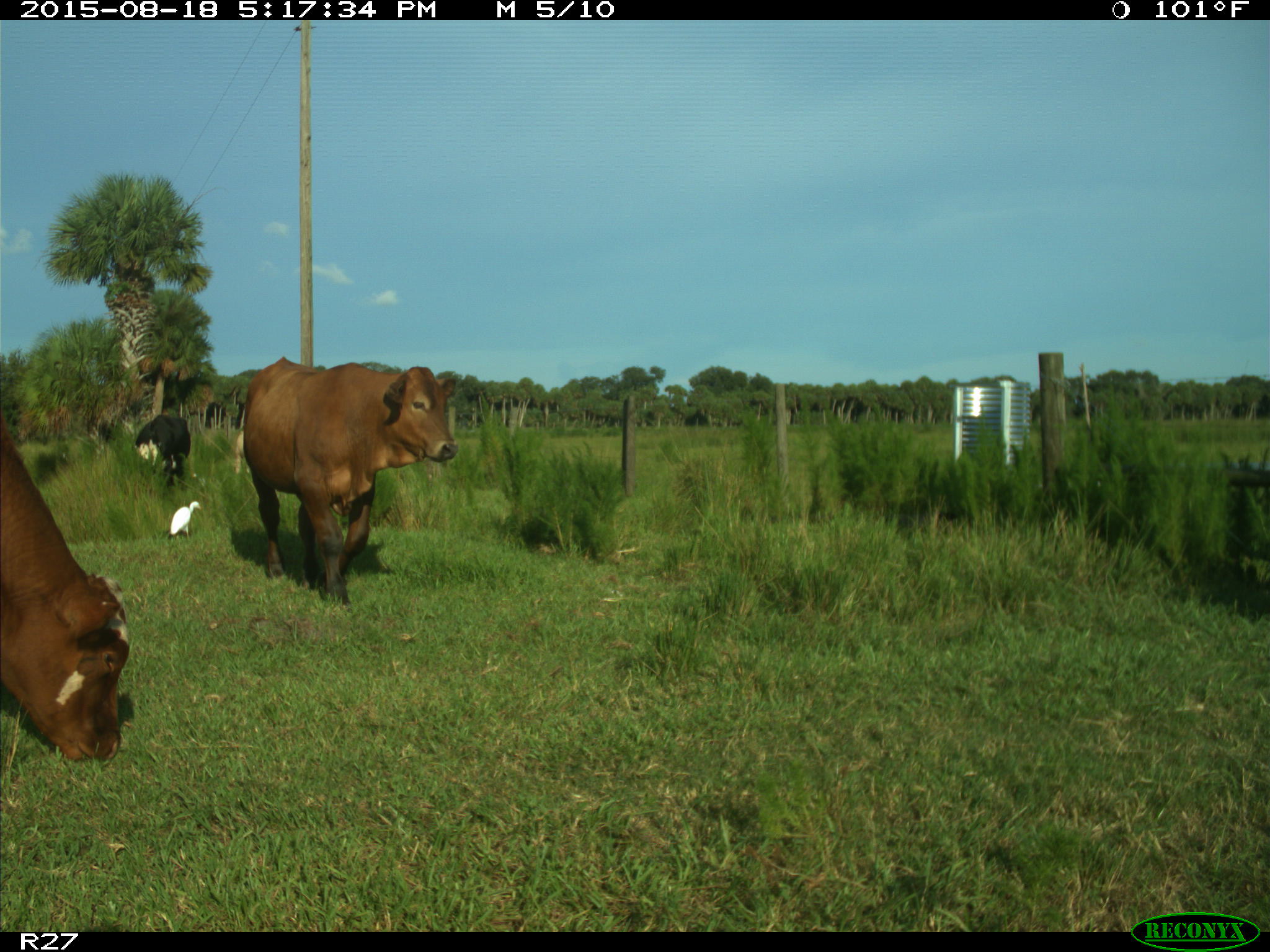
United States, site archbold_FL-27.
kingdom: Animalia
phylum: Chordata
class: Mammalia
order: Artiodactyla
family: Bovidae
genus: Bos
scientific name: Bos taurus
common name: domestic cow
Bos taurus (domestic cow).